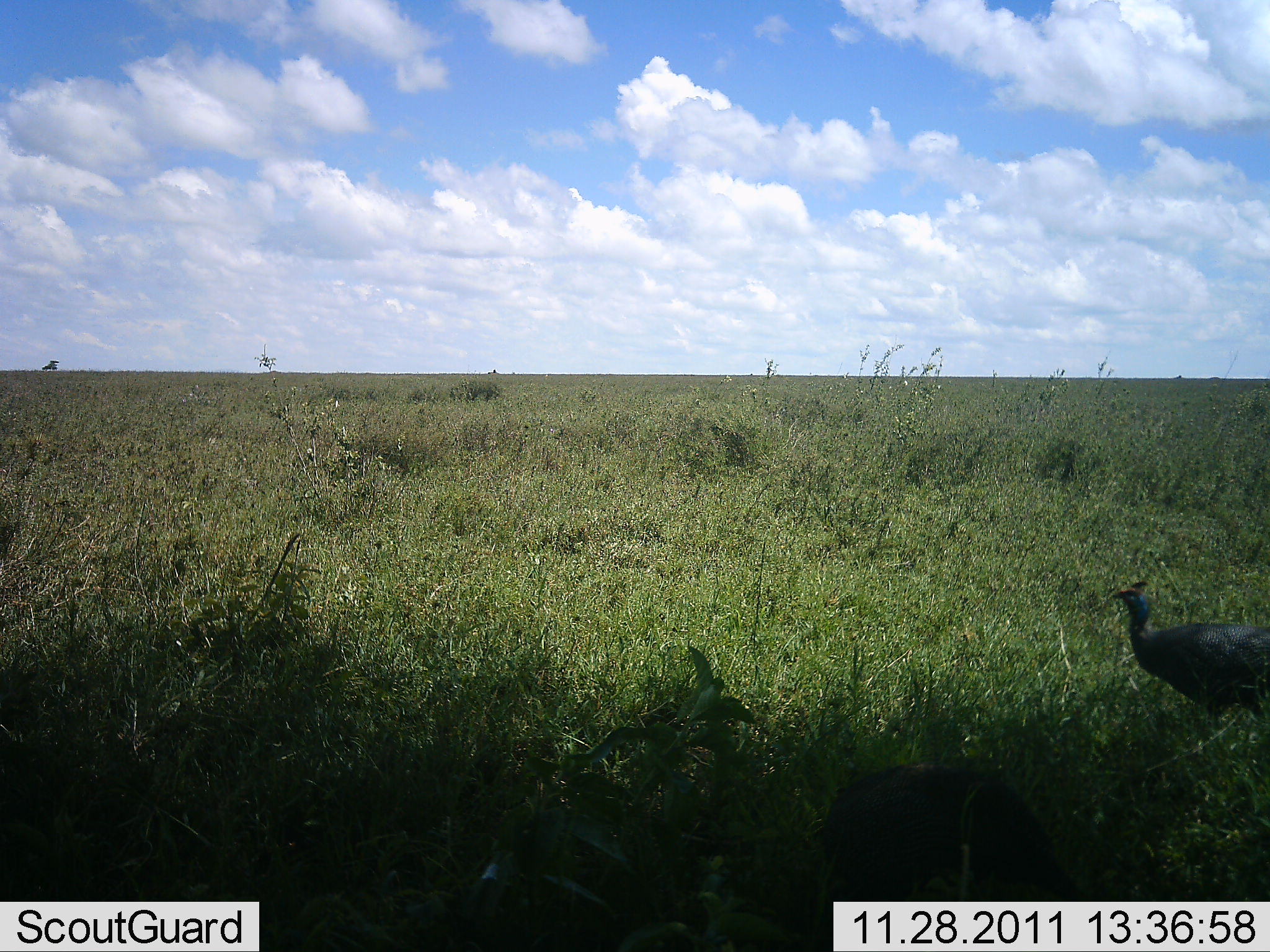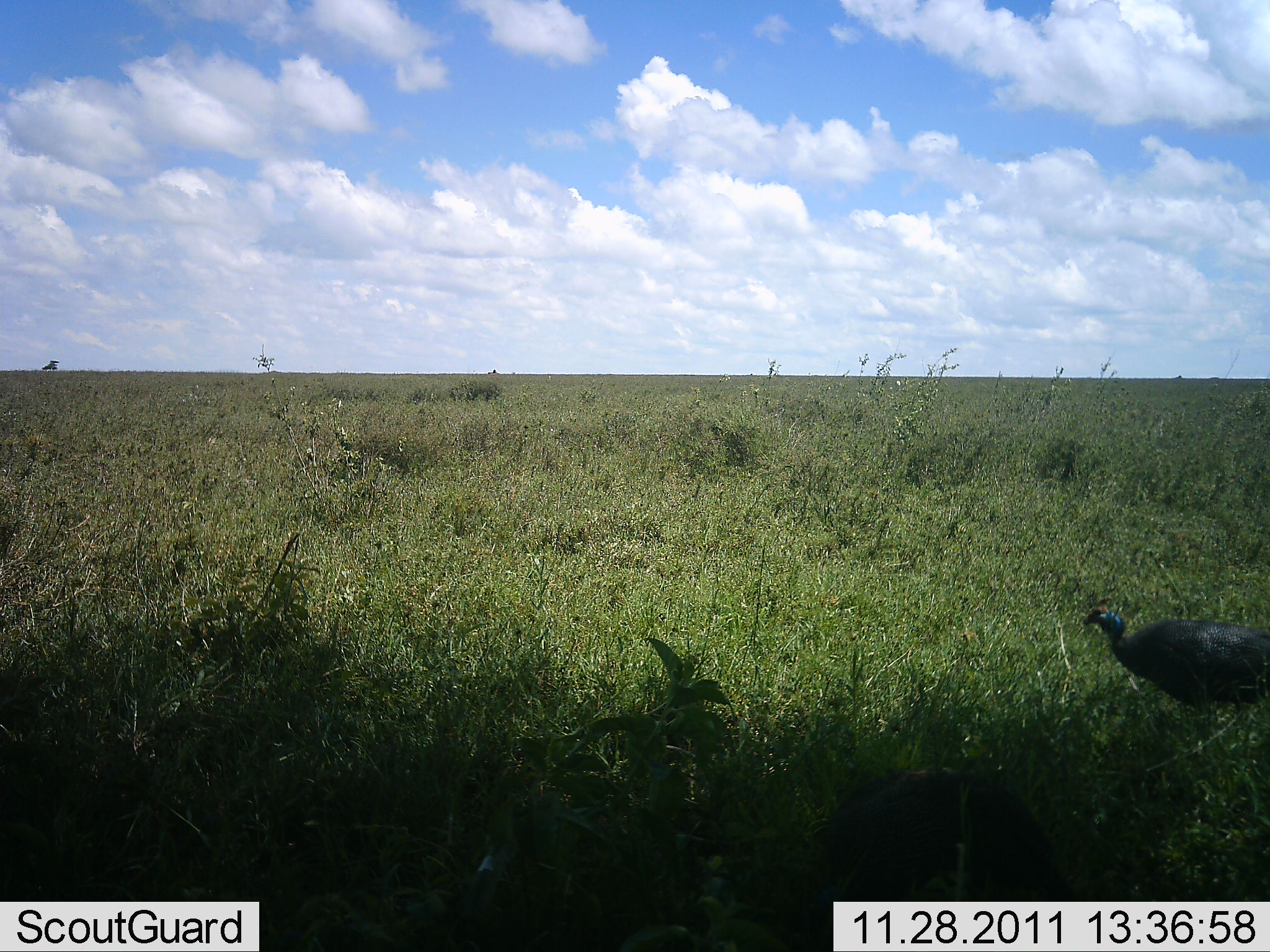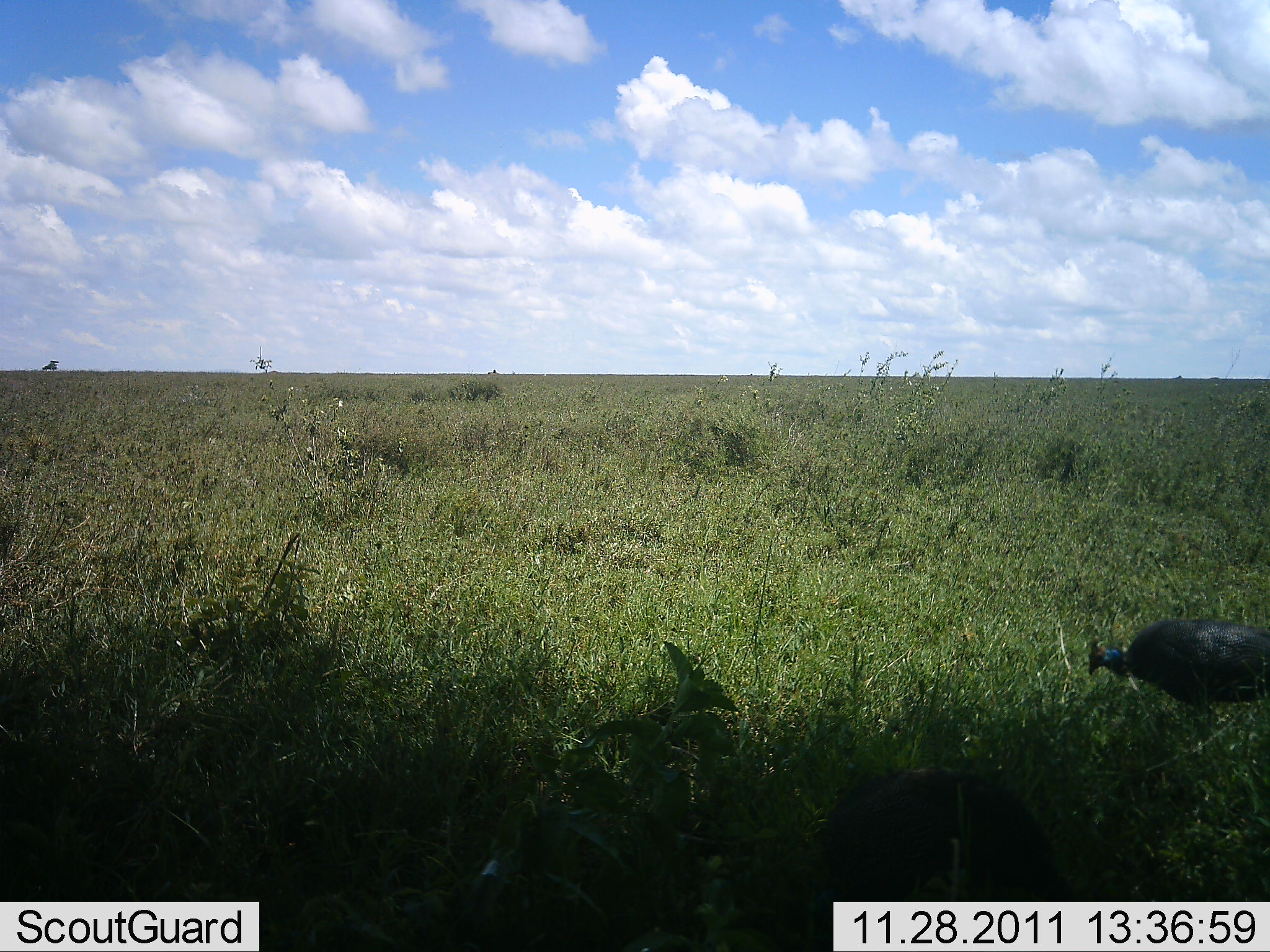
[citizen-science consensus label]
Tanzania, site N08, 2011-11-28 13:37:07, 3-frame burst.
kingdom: Animalia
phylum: Chordata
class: Aves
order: Galliformes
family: Numididae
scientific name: Numididae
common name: guinea fowl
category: guineafowl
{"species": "guineafowl (guinea fowl) (Numididae)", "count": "2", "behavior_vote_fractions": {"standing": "37%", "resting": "0%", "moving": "5%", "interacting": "0%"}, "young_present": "0%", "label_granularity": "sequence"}